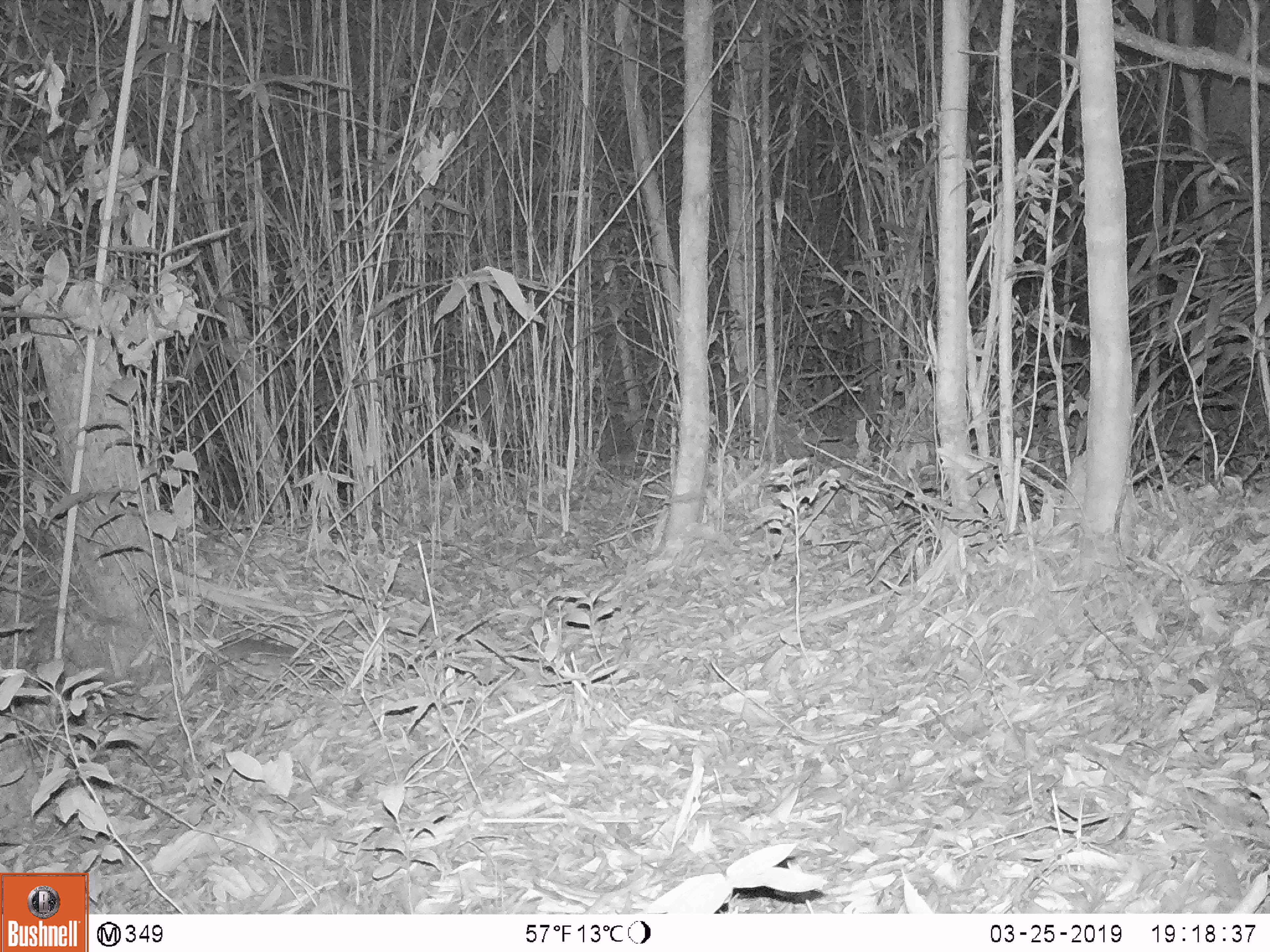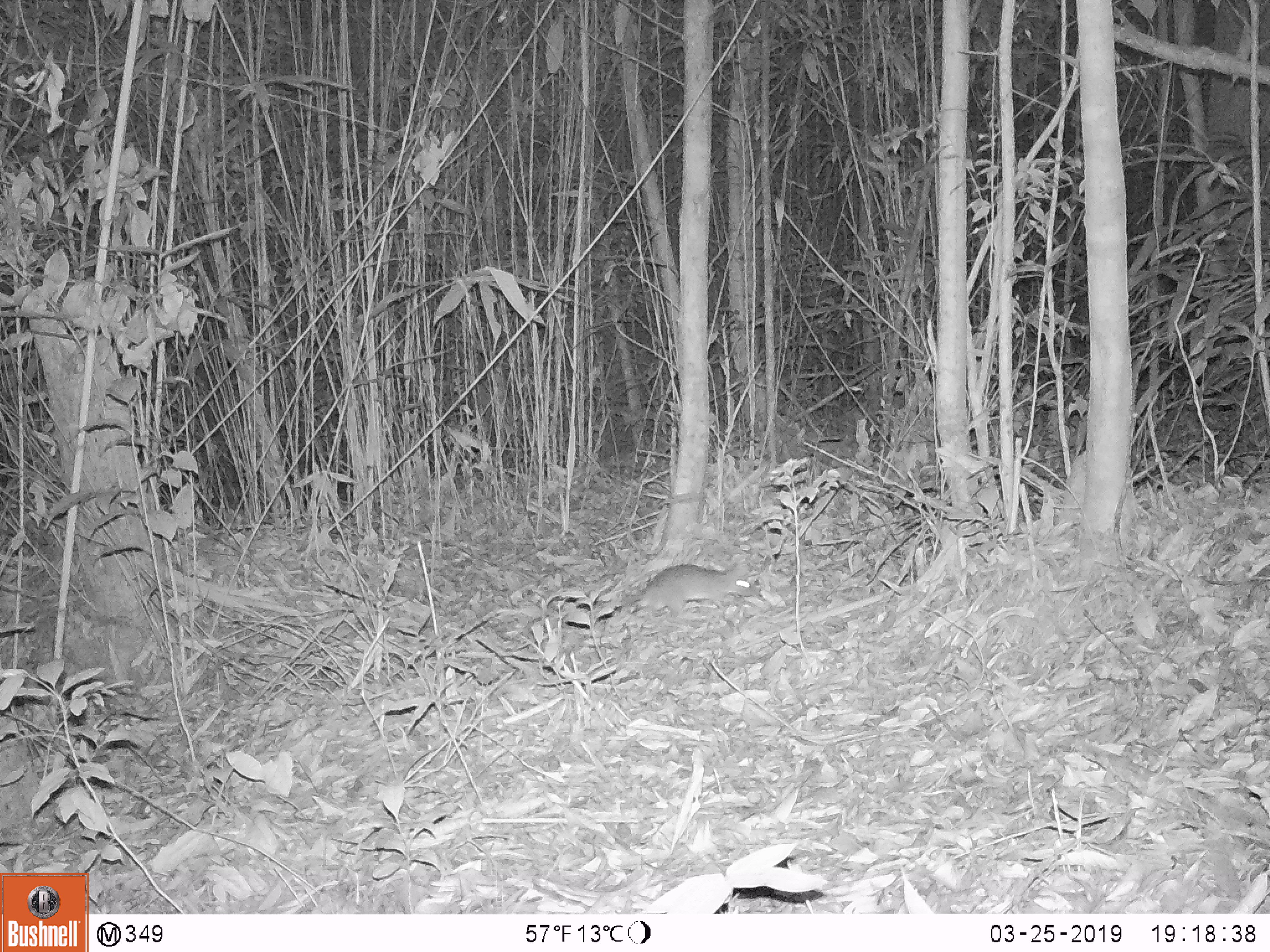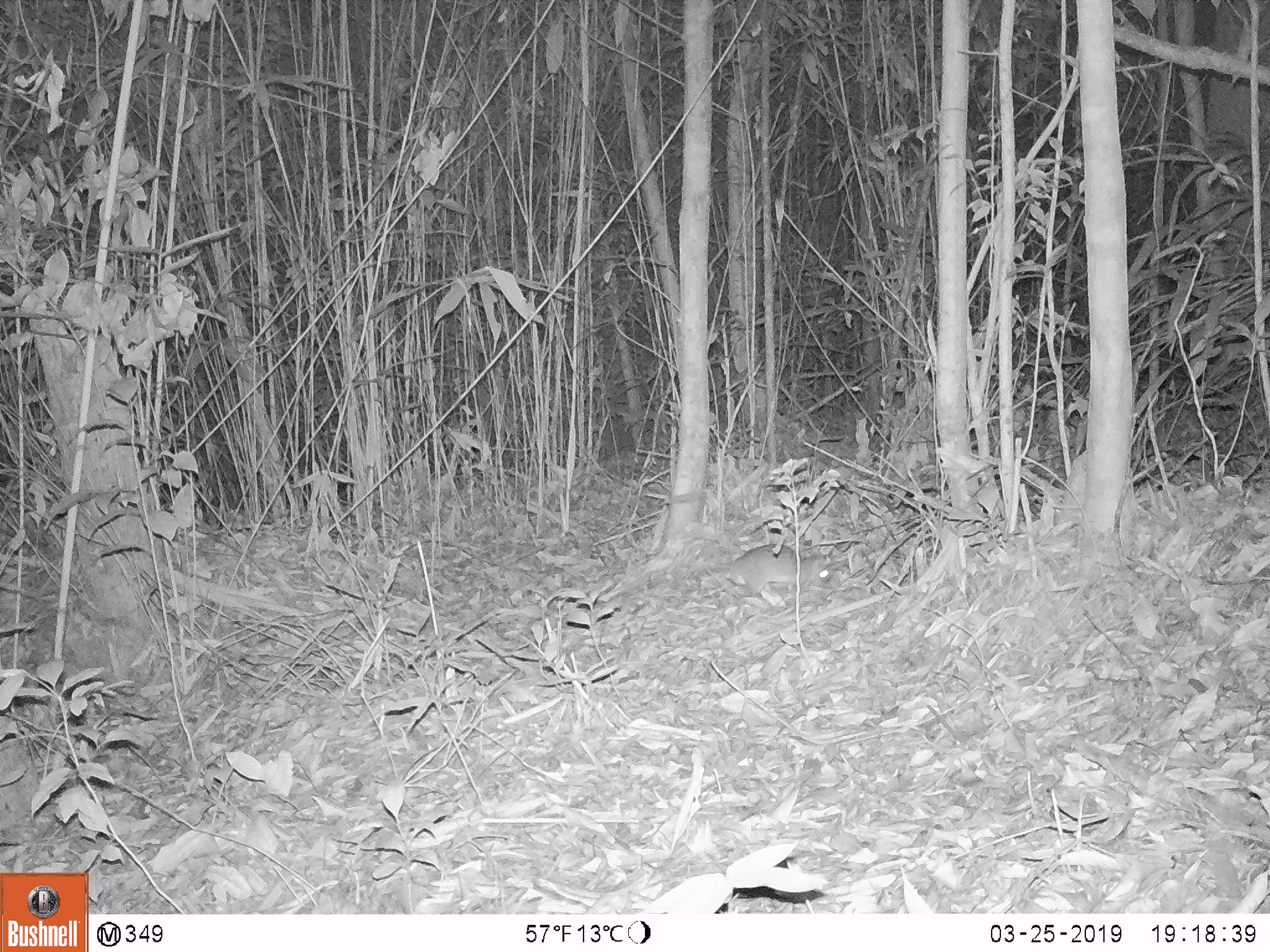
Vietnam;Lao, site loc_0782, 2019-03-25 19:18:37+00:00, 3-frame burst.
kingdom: Animalia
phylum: Chordata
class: Mammalia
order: Rodentia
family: Muridae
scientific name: Muridae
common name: old-world mice and rats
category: unidentified murid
Unidentified murid (old-world mice and rats) (Muridae). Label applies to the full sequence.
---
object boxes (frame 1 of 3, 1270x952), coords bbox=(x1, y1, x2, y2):
unidentified murid: bbox=(198, 637, 318, 674)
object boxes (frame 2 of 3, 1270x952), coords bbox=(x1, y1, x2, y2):
unidentified murid: bbox=(610, 563, 759, 629)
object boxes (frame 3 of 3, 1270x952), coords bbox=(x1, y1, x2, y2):
unidentified murid: bbox=(697, 544, 831, 596)